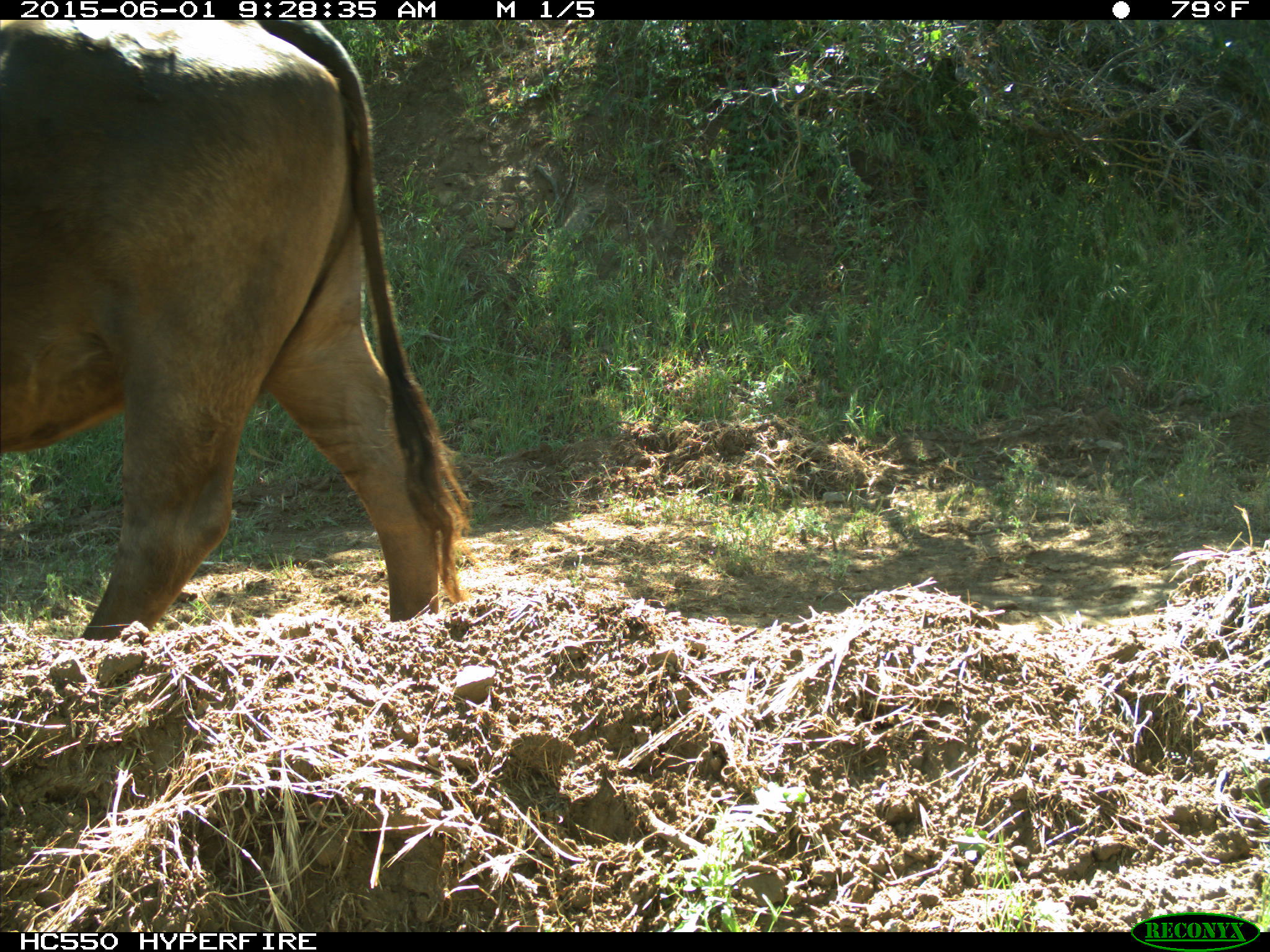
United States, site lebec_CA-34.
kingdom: Animalia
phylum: Chordata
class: Mammalia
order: Artiodactyla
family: Bovidae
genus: Bos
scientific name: Bos taurus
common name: domestic cow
Bos taurus (domestic cow).